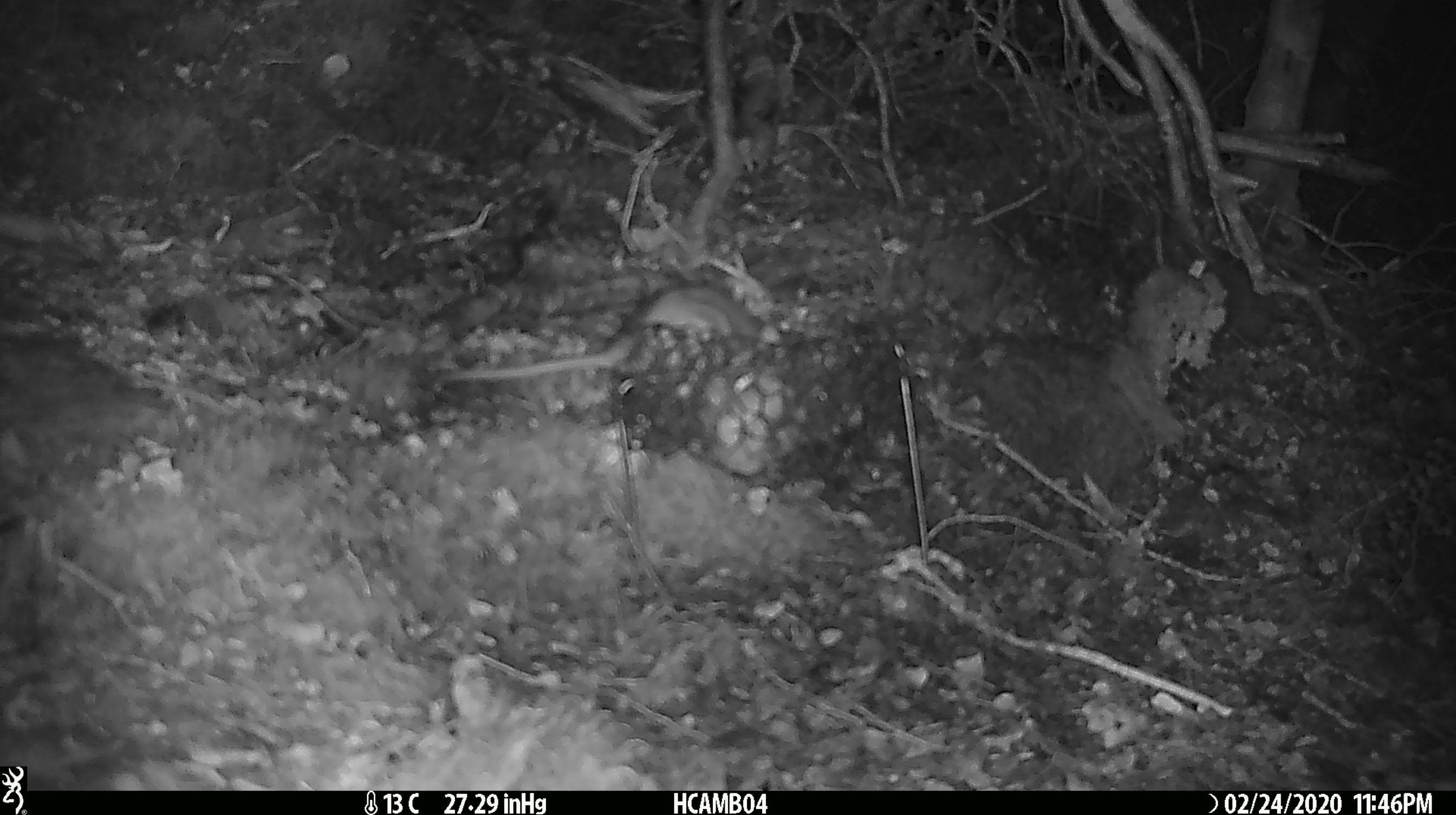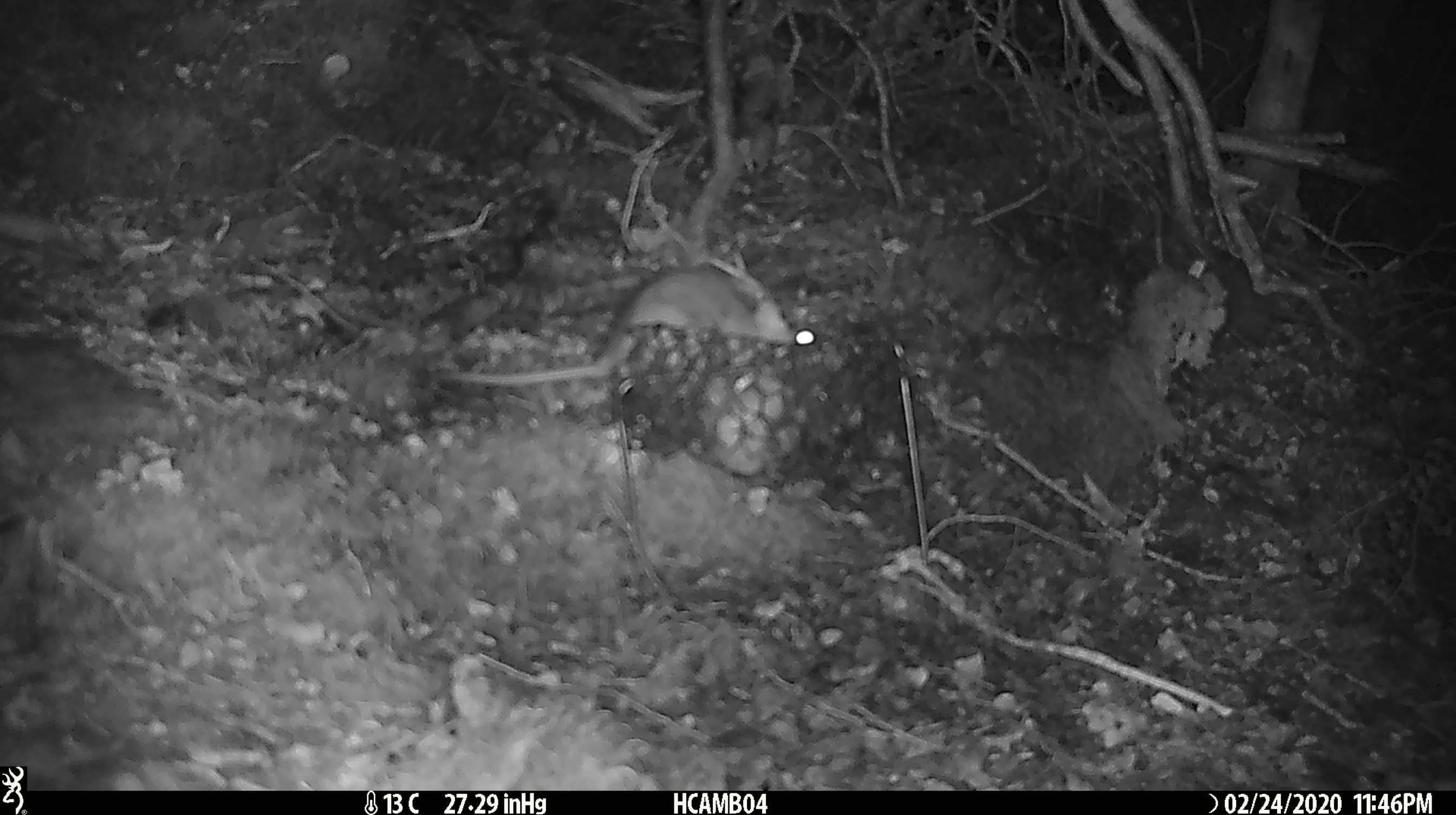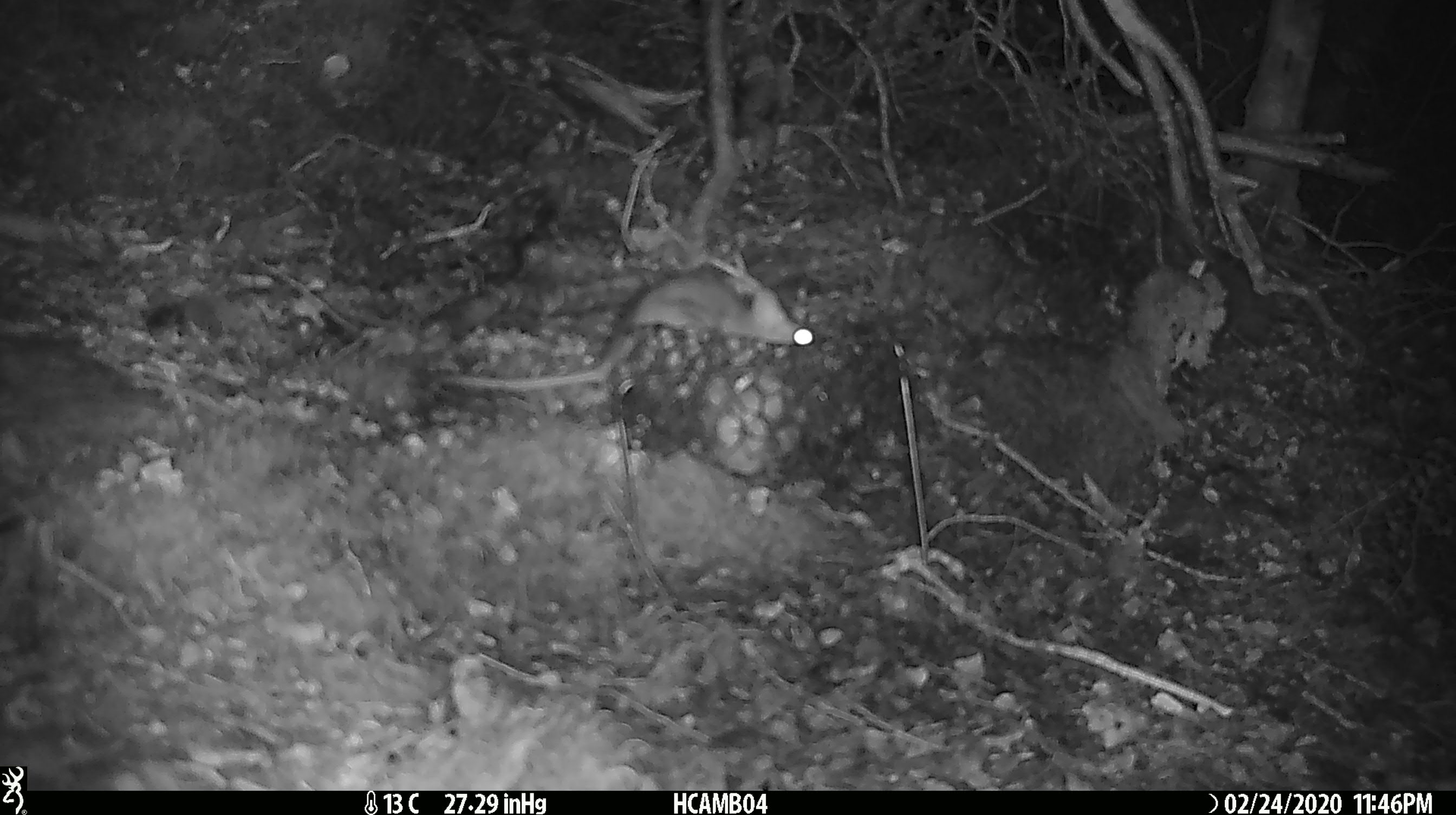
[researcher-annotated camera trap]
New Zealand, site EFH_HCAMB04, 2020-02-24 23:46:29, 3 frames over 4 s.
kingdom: Animalia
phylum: Chordata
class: Mammalia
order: Rodentia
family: Muridae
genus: Rattus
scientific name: Rattus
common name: rat